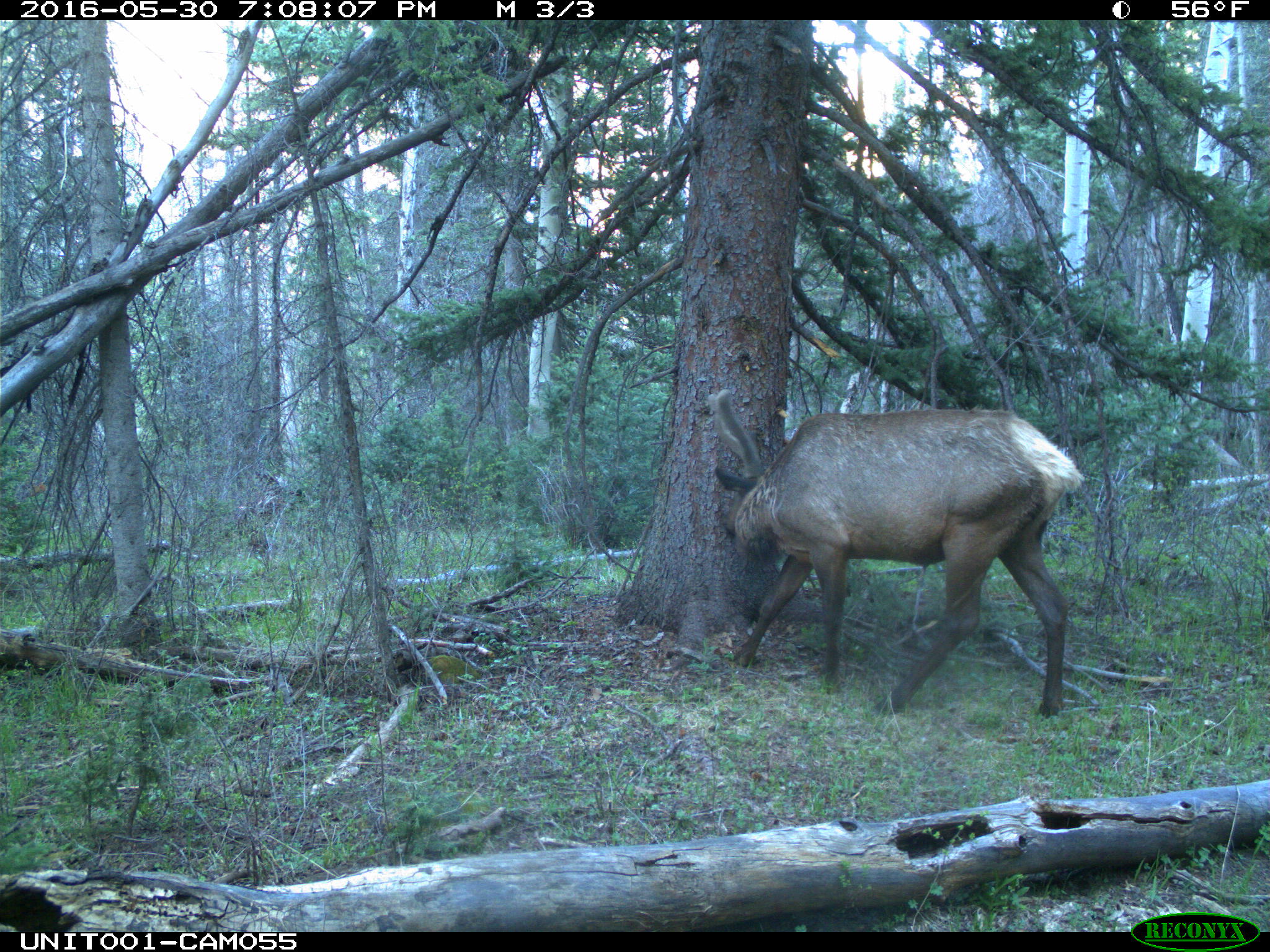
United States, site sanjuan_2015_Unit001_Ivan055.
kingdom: Animalia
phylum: Chordata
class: Mammalia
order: Artiodactyla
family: Cervidae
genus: Cervus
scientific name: Cervus elaphus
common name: red deer